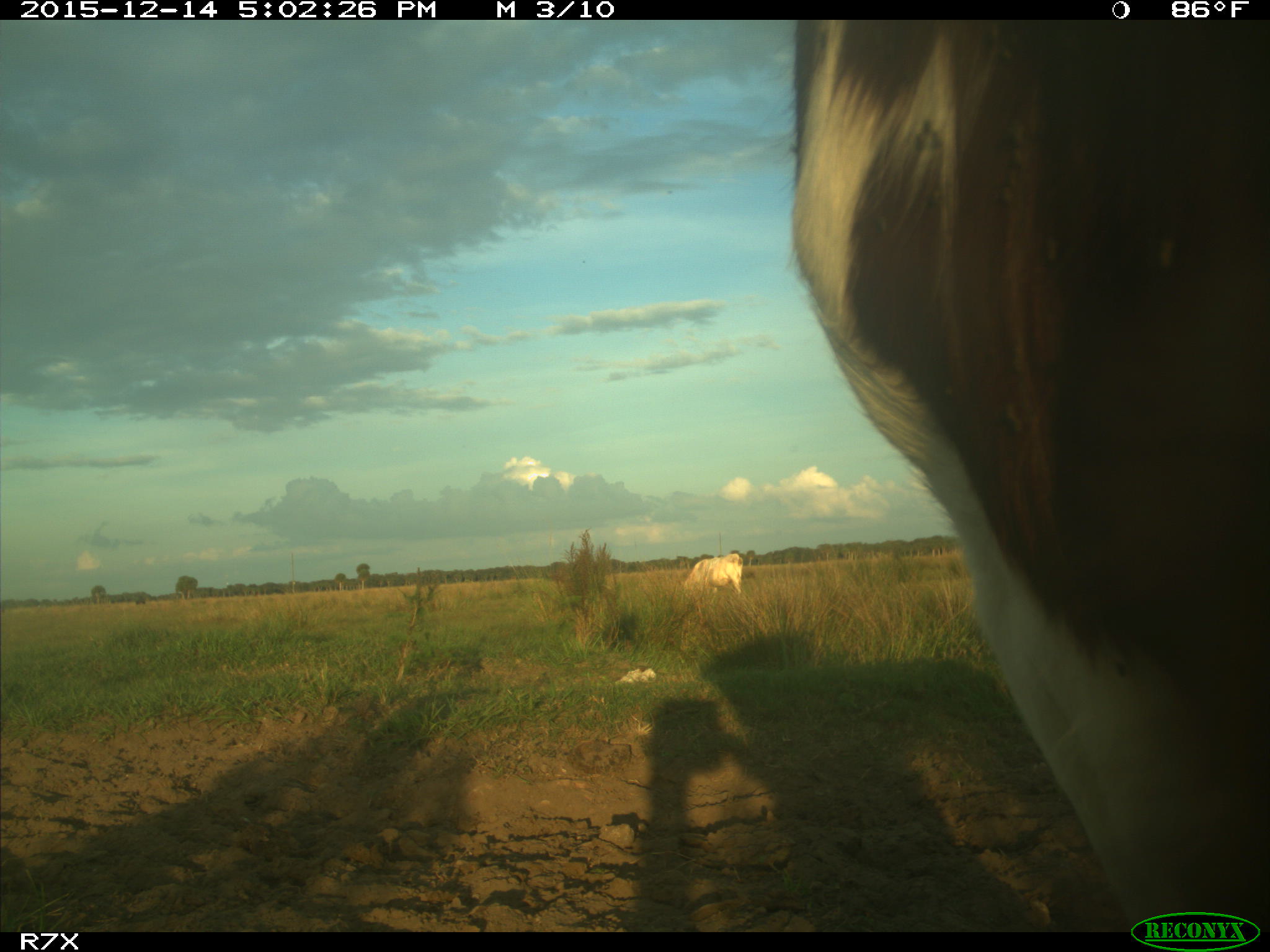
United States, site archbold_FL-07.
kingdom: Animalia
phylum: Chordata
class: Mammalia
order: Artiodactyla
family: Bovidae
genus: Bos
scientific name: Bos taurus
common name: domestic cow